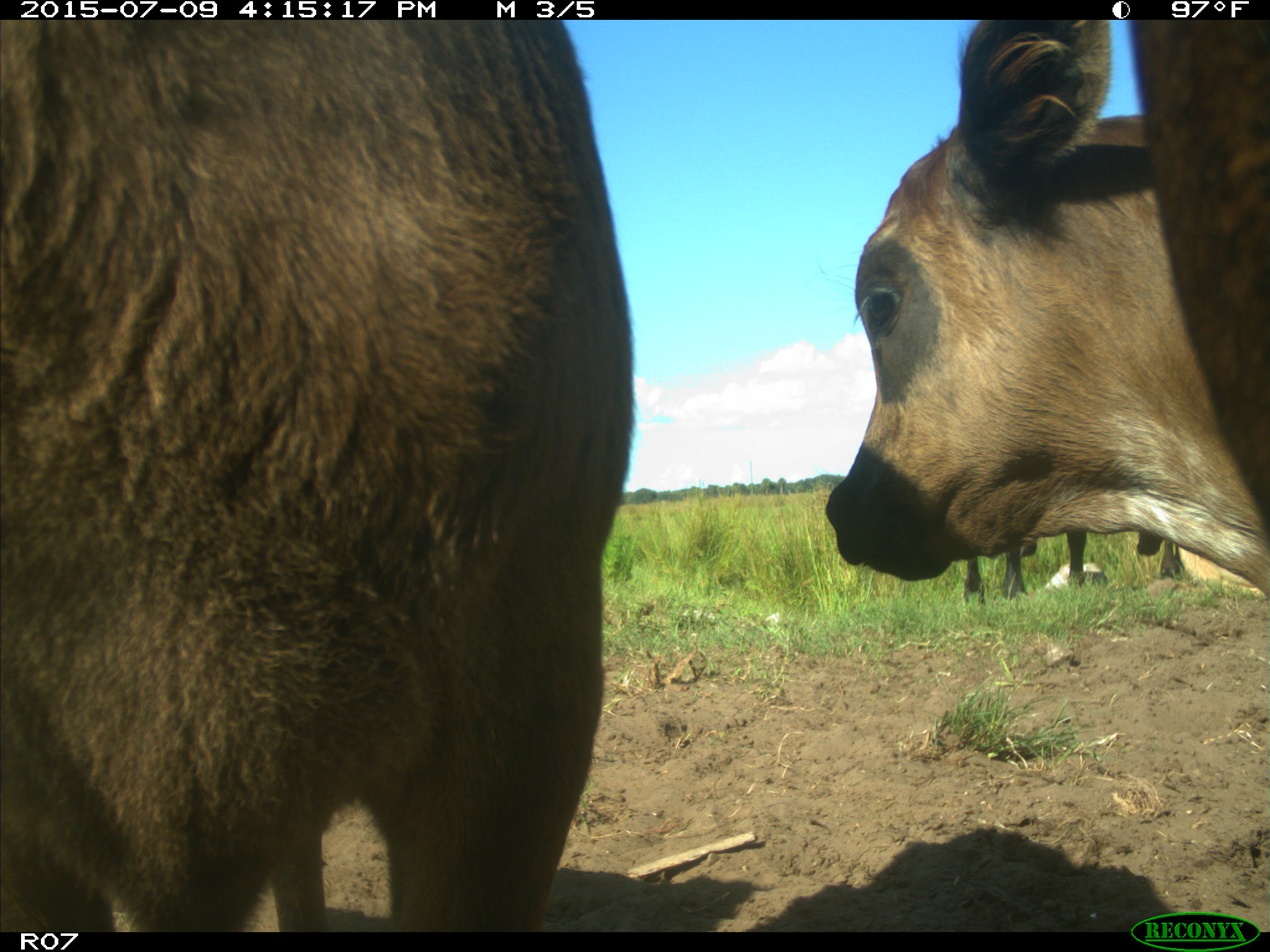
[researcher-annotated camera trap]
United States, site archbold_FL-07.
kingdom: Animalia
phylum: Chordata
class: Mammalia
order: Artiodactyla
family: Bovidae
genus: Bos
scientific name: Bos taurus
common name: domestic cow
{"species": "Bos taurus (domestic cow)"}